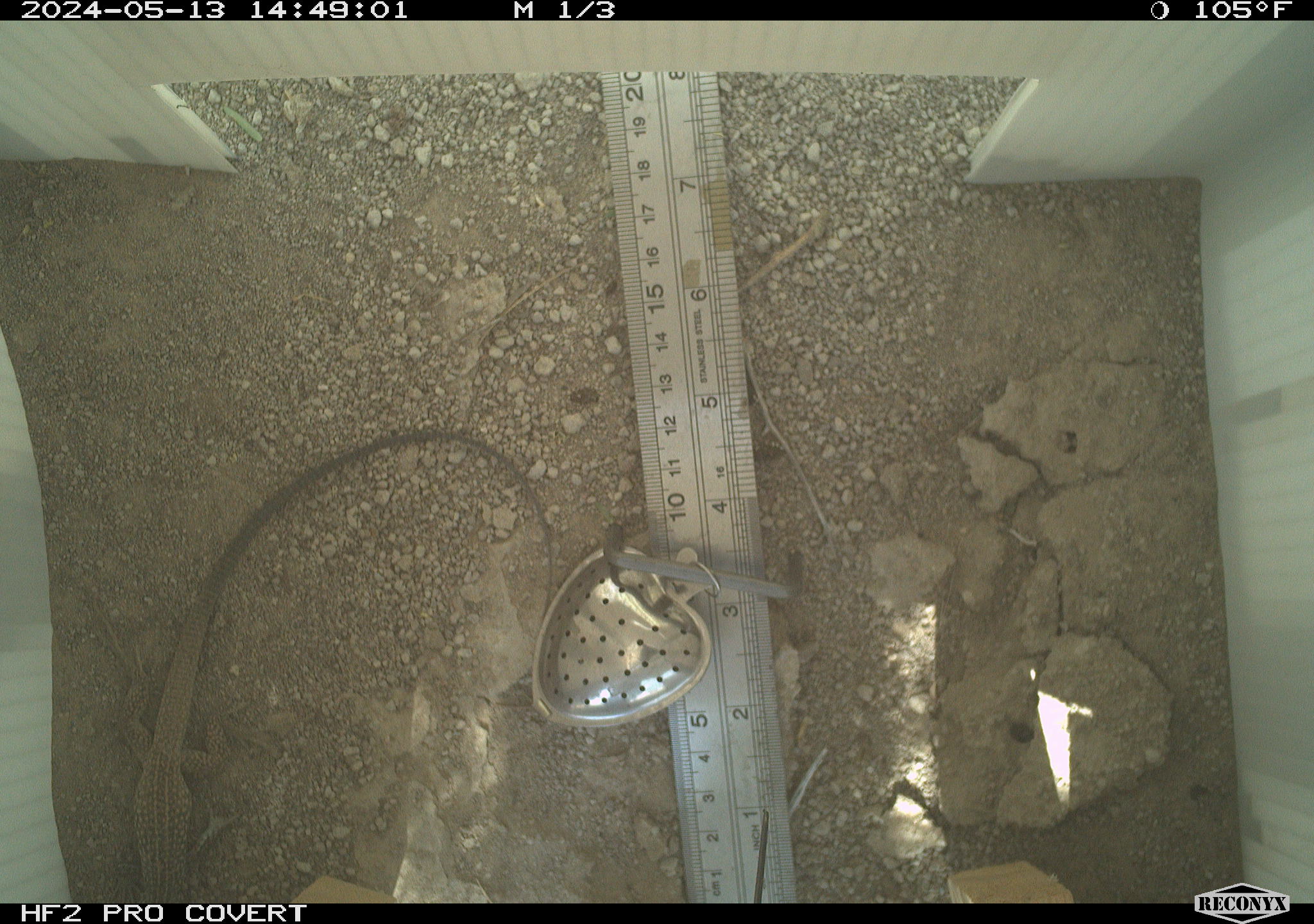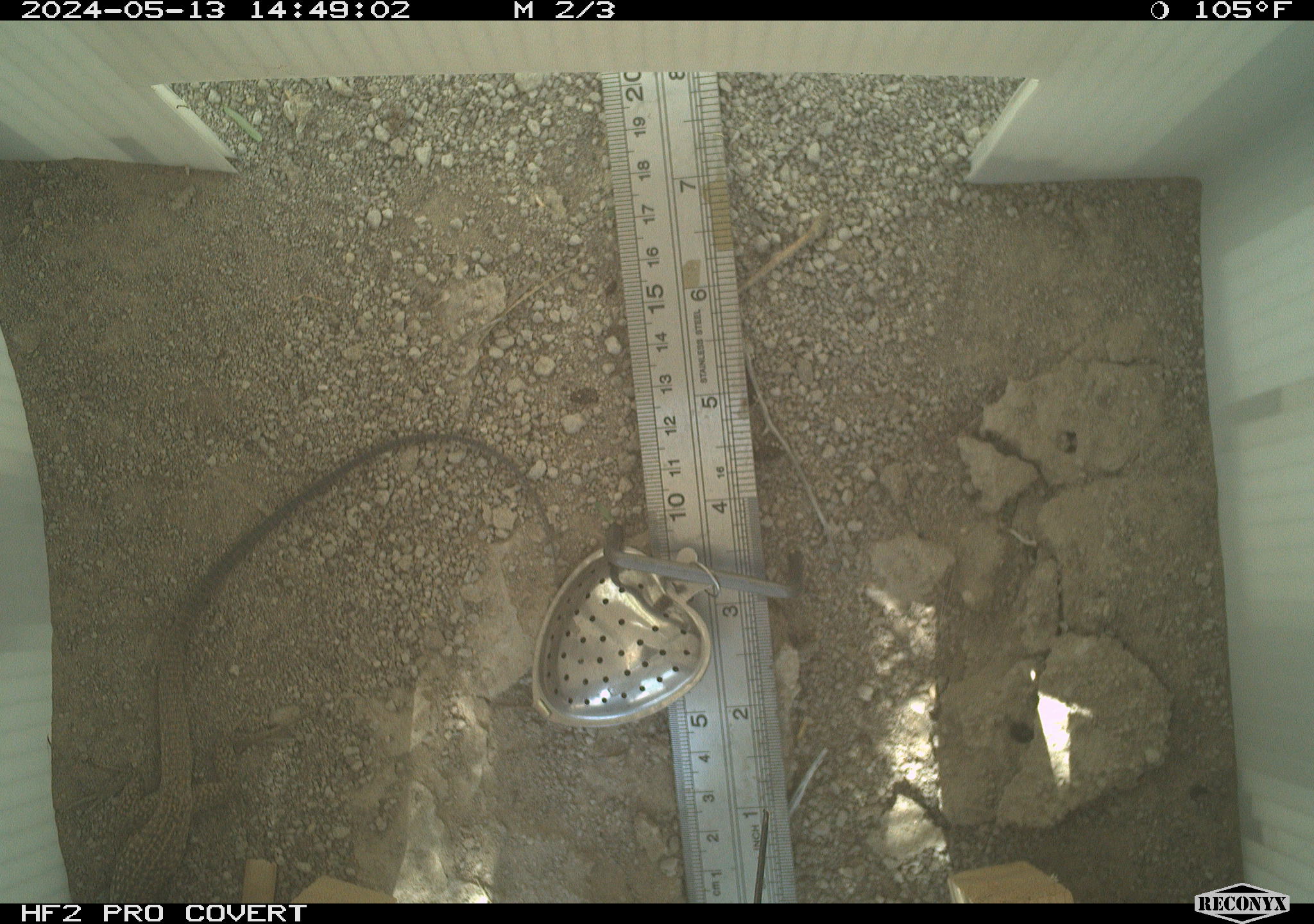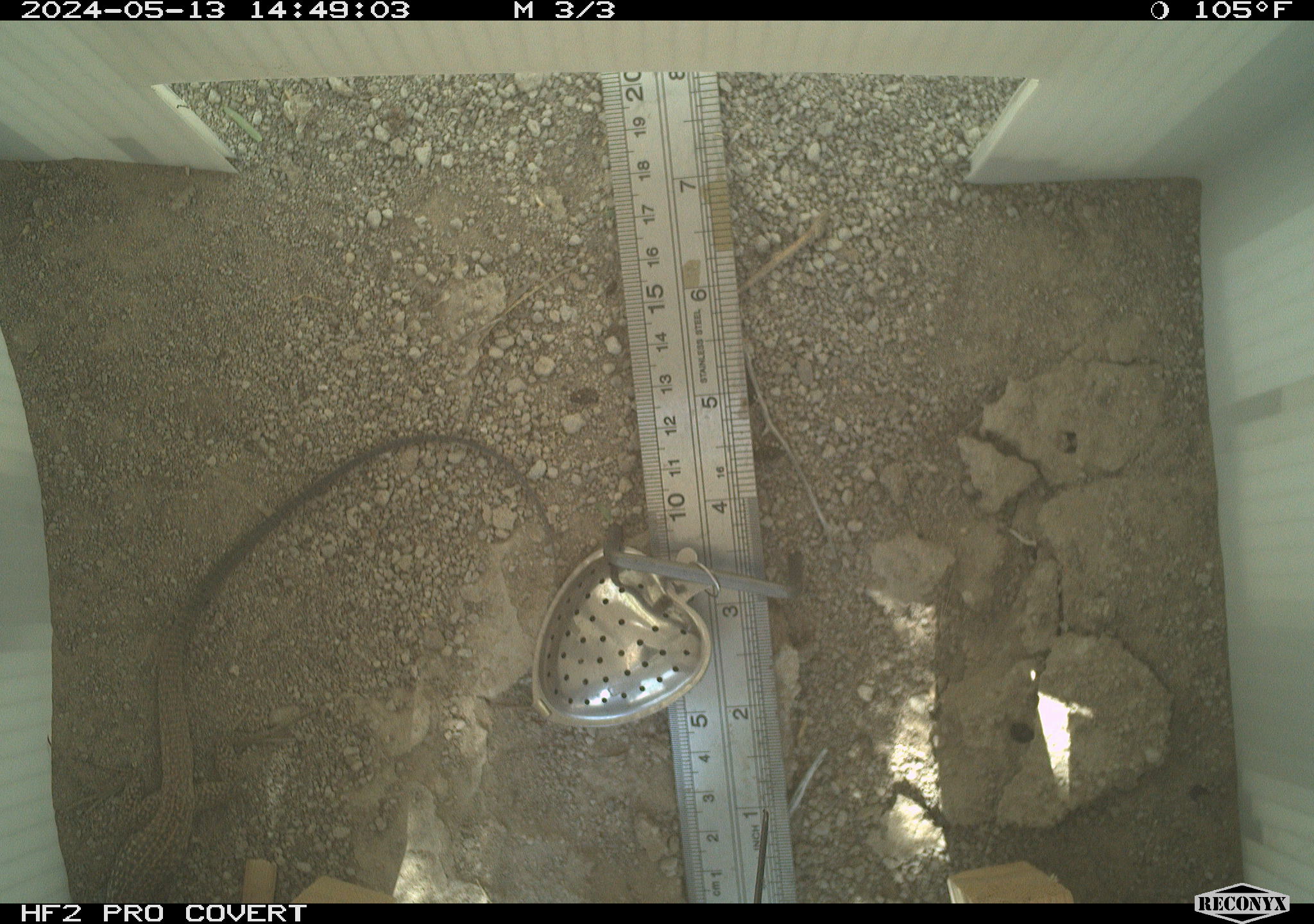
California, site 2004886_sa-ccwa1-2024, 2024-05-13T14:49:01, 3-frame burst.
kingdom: Animalia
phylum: Chordata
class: Reptilia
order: Squamata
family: Teiidae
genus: Aspidoscelis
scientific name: Aspidoscelis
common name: whiptail lizards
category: aspidoscelis species